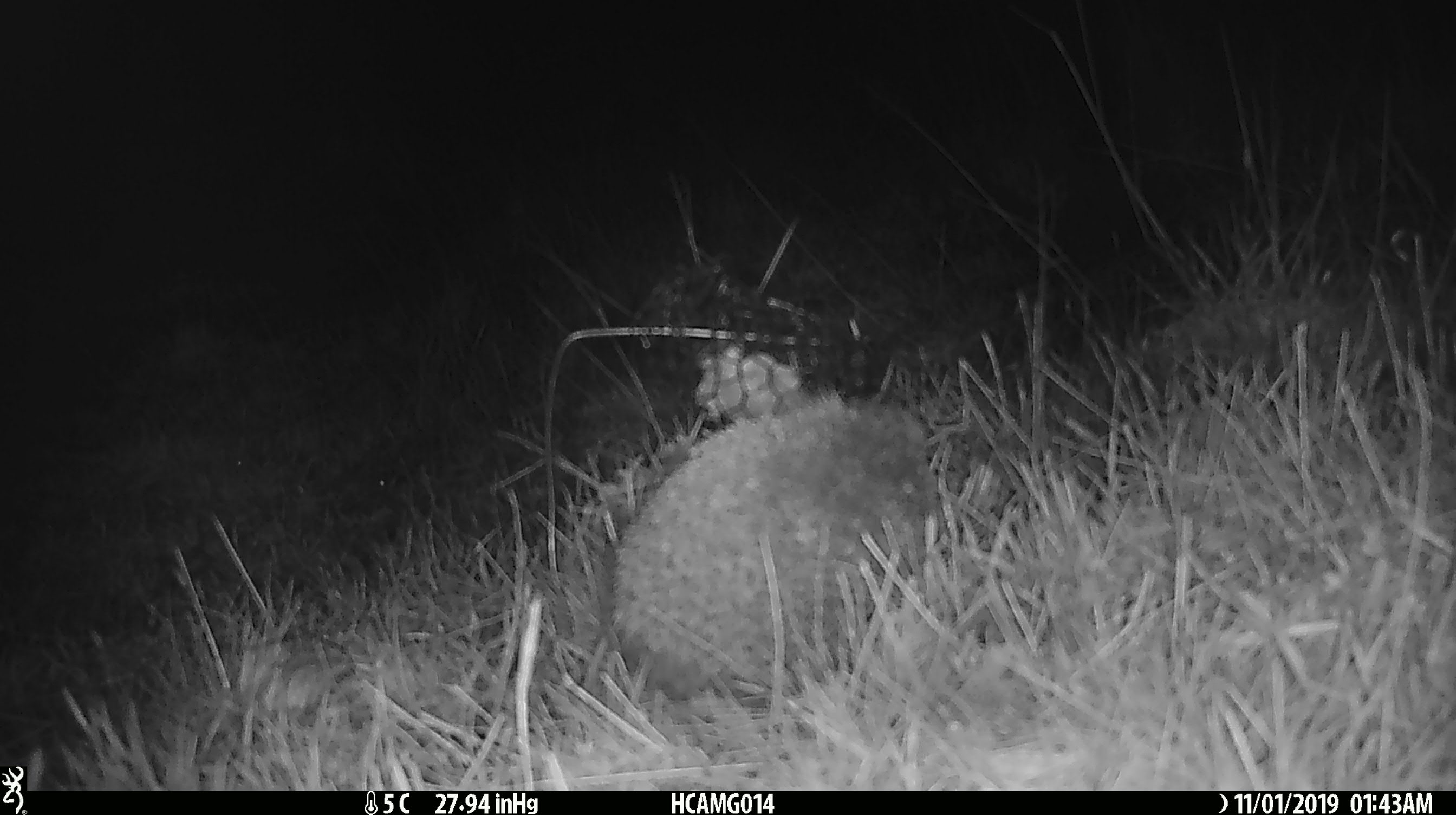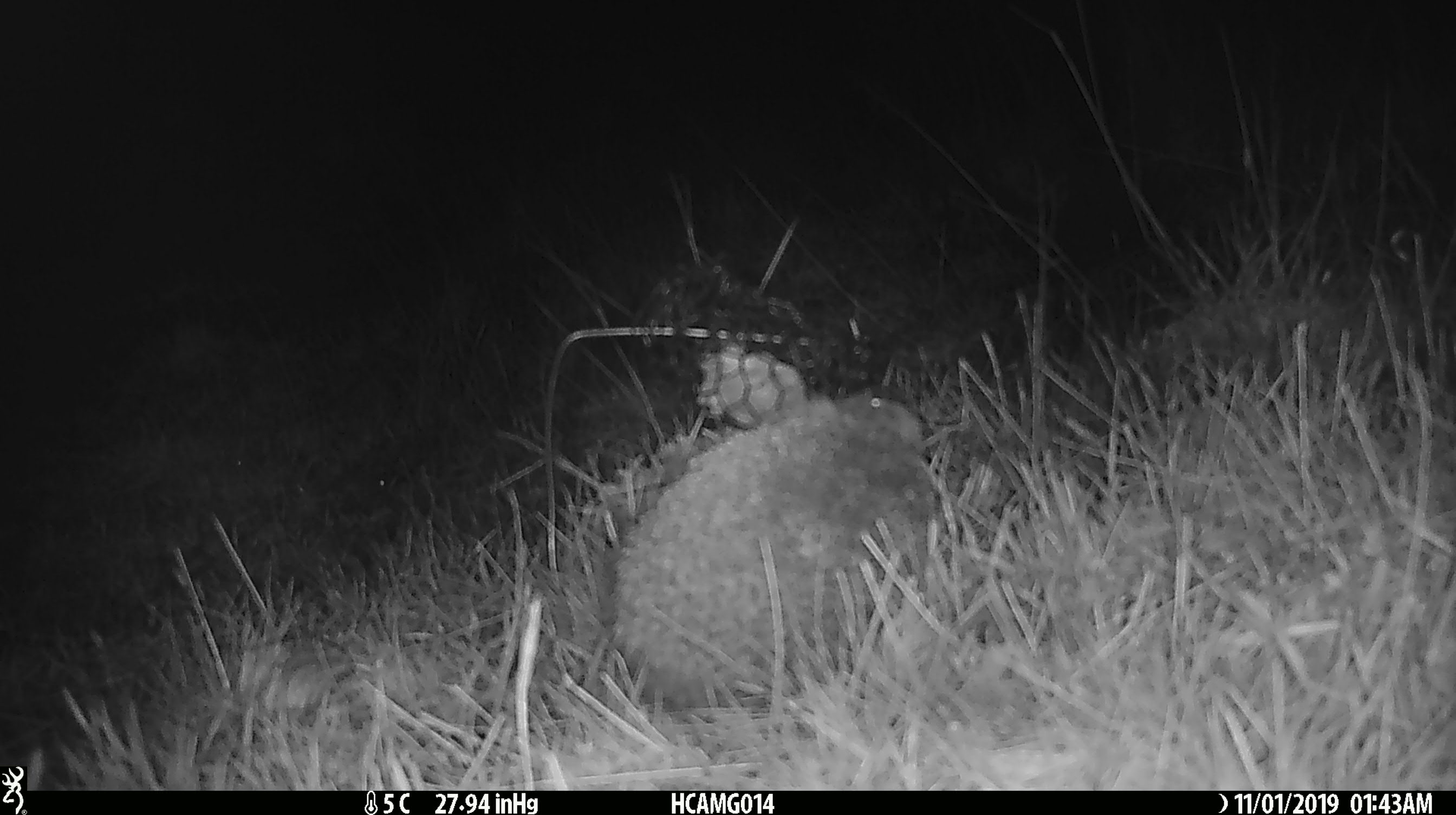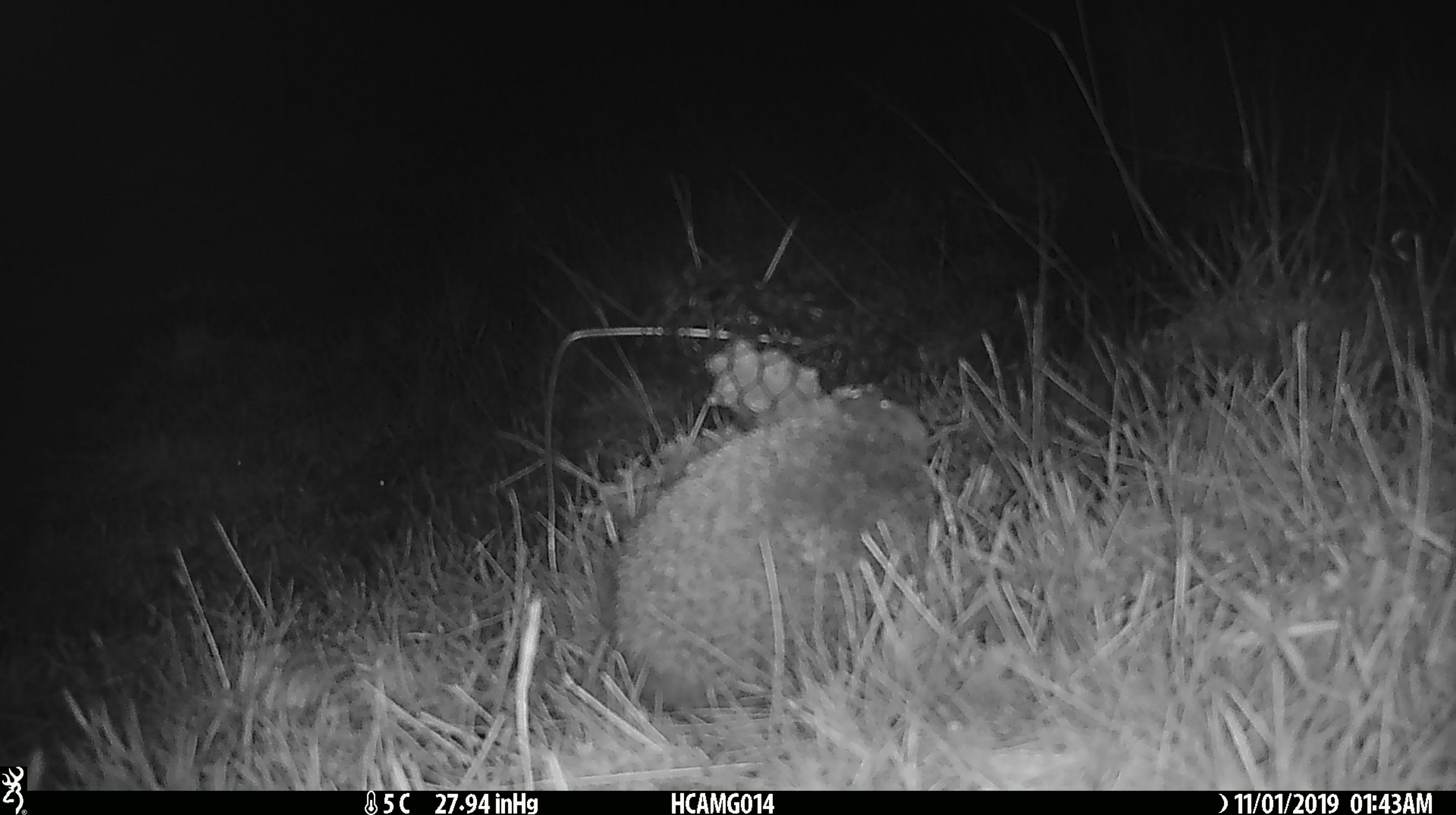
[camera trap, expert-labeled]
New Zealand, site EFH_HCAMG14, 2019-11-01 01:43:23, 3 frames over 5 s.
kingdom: Animalia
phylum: Chordata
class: Mammalia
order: Eulipotyphla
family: Erinaceidae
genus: Erinaceus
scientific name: Erinaceus europaeus europaeus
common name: european hedgehog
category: hedgehog